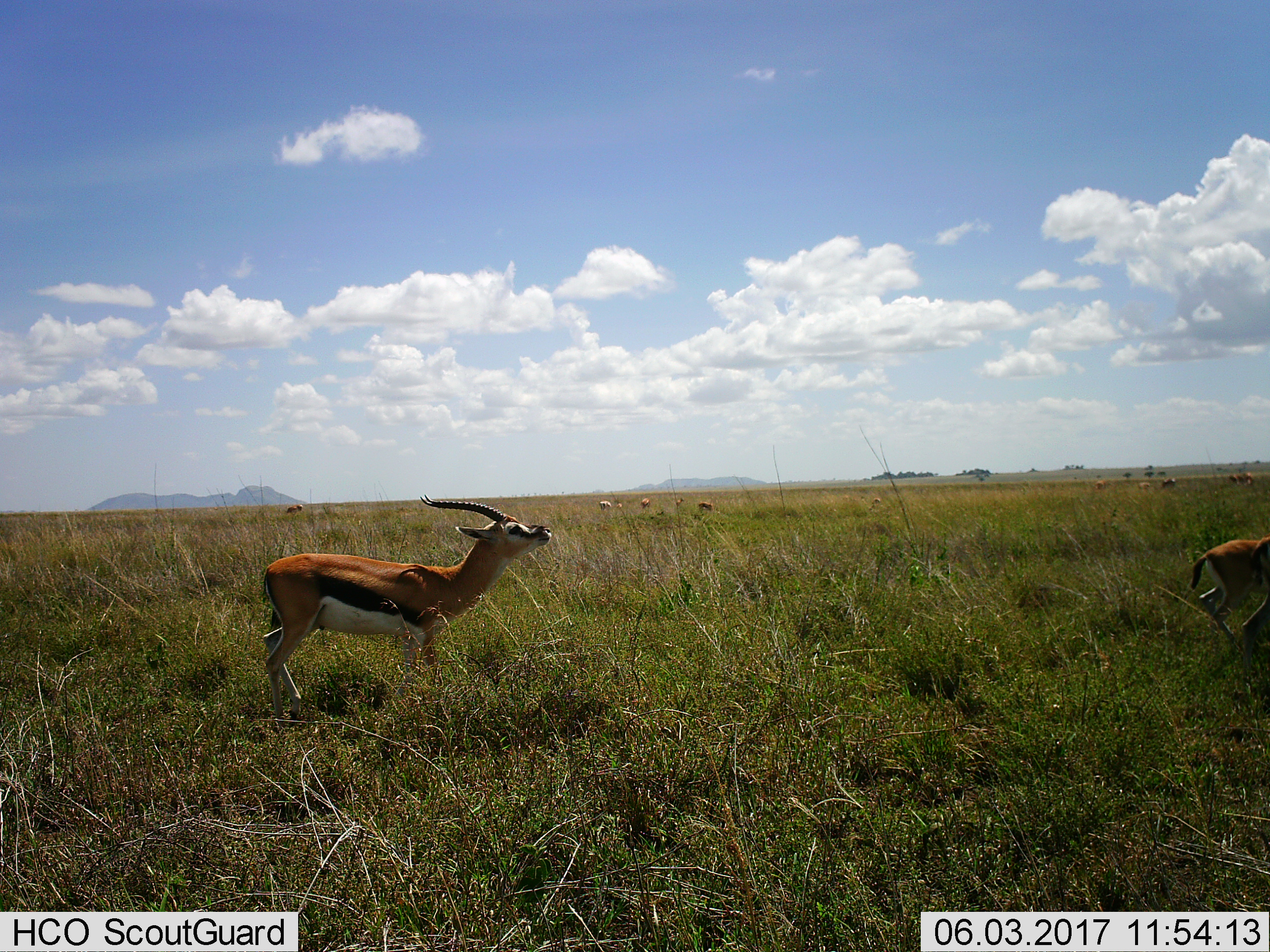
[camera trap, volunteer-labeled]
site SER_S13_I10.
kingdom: Animalia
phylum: Chordata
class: Mammalia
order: Artiodactyla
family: Bovidae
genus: Eudorcas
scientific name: Eudorcas thomsonii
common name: thomson's gazelle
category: gazellethomsons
Gazellethomsons (thomson's gazelle) (Eudorcas thomsonii), count 10. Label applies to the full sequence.